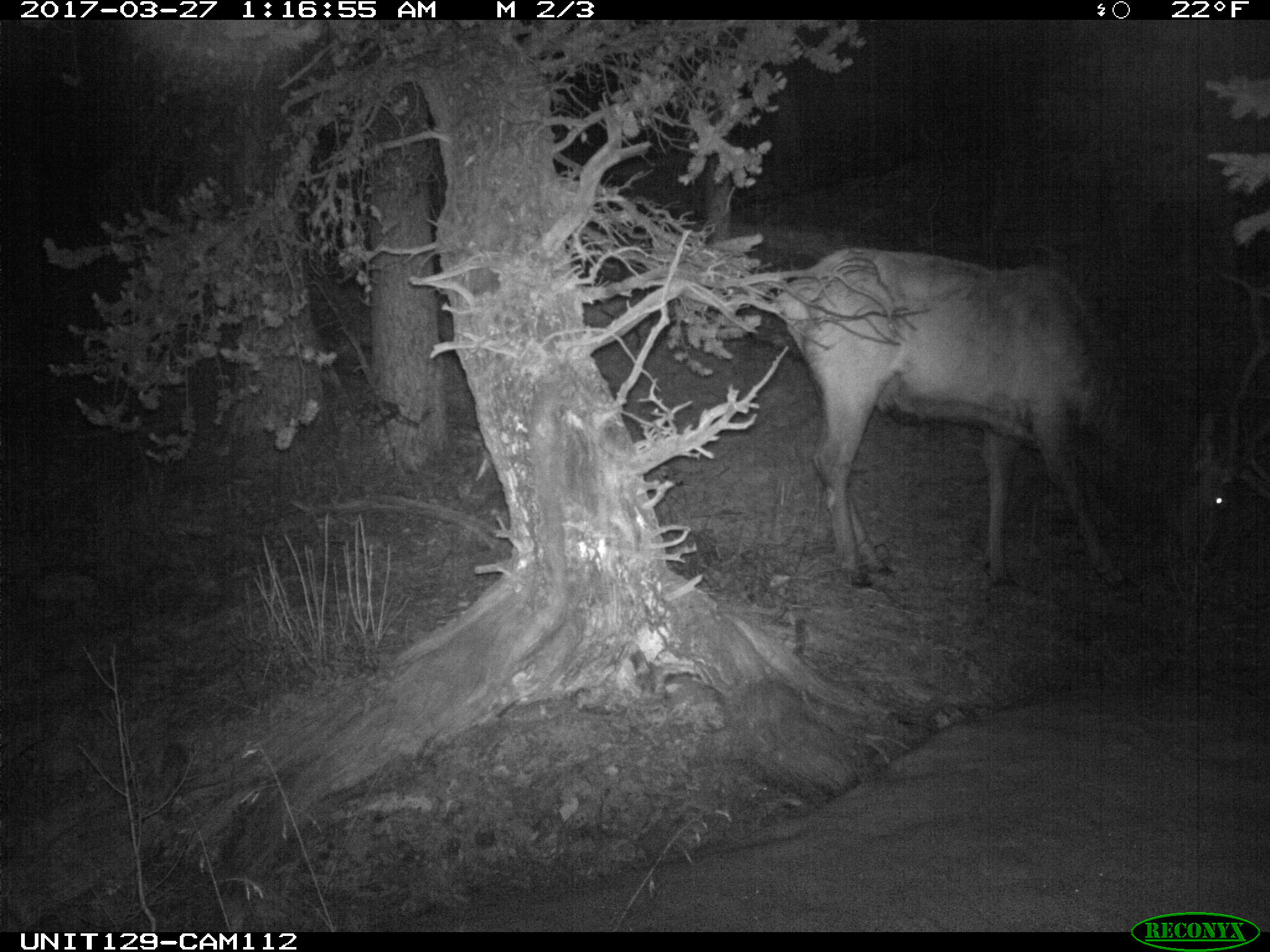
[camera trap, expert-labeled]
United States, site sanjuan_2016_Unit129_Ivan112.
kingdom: Animalia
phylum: Chordata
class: Mammalia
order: Artiodactyla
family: Cervidae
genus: Cervus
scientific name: Cervus elaphus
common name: red deer